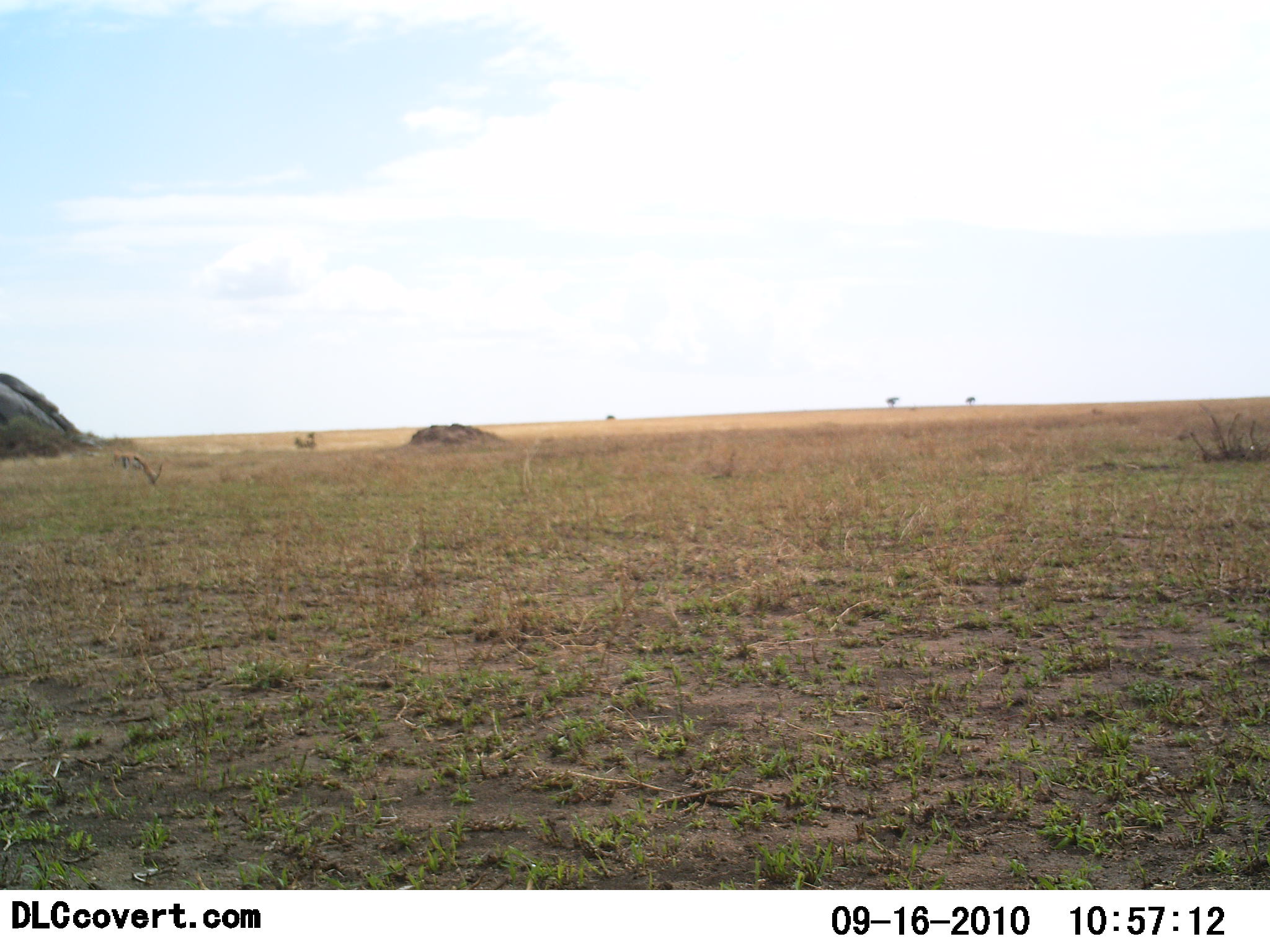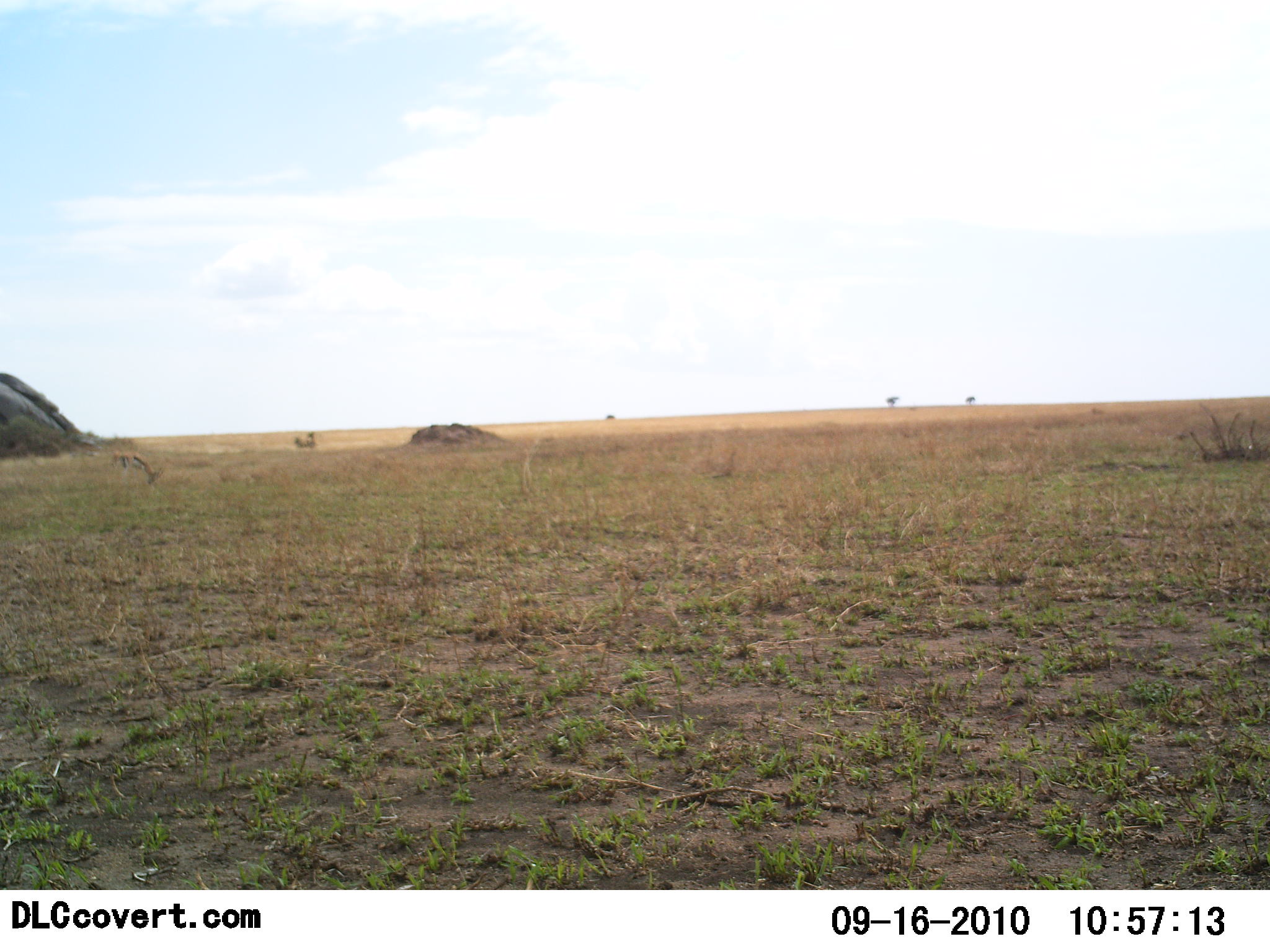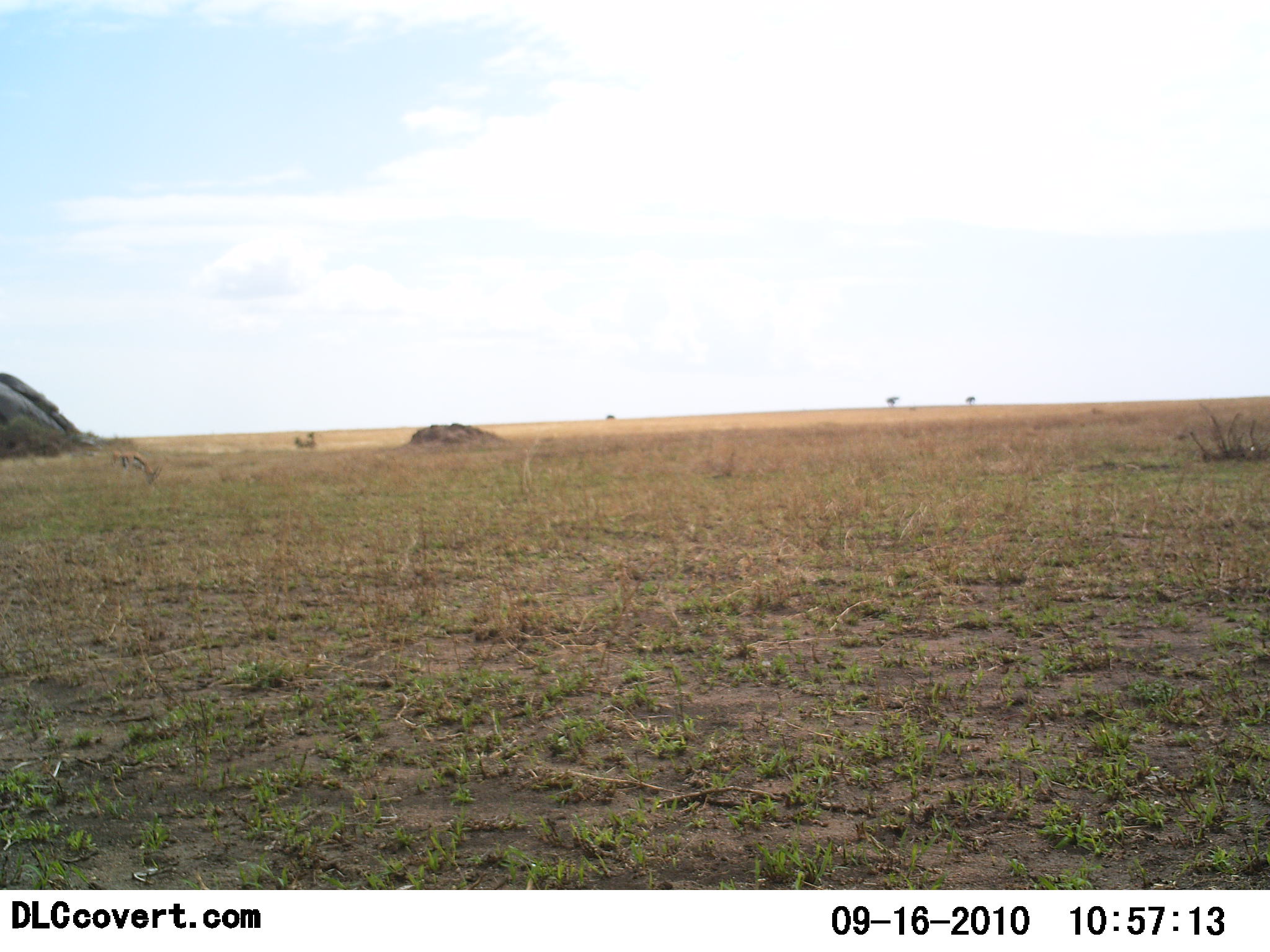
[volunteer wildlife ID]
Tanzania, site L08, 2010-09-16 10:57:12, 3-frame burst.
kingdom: Animalia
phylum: Chordata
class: Mammalia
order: Artiodactyla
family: Bovidae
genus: Eudorcas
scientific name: Eudorcas thomsonii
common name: thomson's gazelle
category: gazellethomsons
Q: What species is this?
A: Gazellethomsons (thomson's gazelle) (Eudorcas thomsonii).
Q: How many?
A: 1.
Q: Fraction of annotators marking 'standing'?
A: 36%.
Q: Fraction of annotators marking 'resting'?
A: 0%.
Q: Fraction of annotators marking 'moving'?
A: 9%.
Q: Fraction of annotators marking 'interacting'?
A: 0%.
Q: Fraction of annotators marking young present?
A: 0%.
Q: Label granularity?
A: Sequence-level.